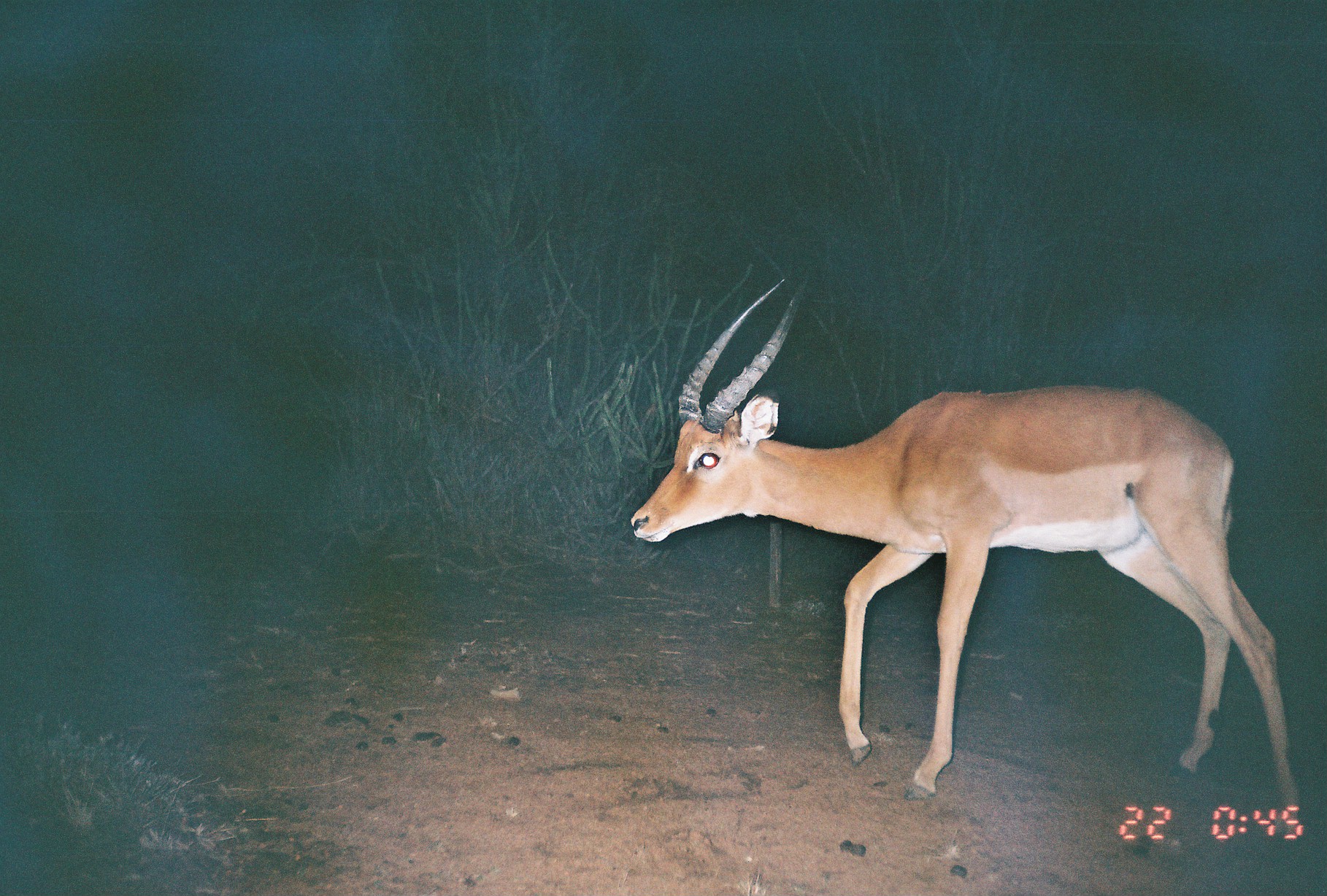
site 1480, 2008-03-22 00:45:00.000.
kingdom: Animalia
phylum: Chordata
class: Mammalia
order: Artiodactyla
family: Bovidae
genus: Aepyceros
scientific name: Aepyceros melampus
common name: impala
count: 1